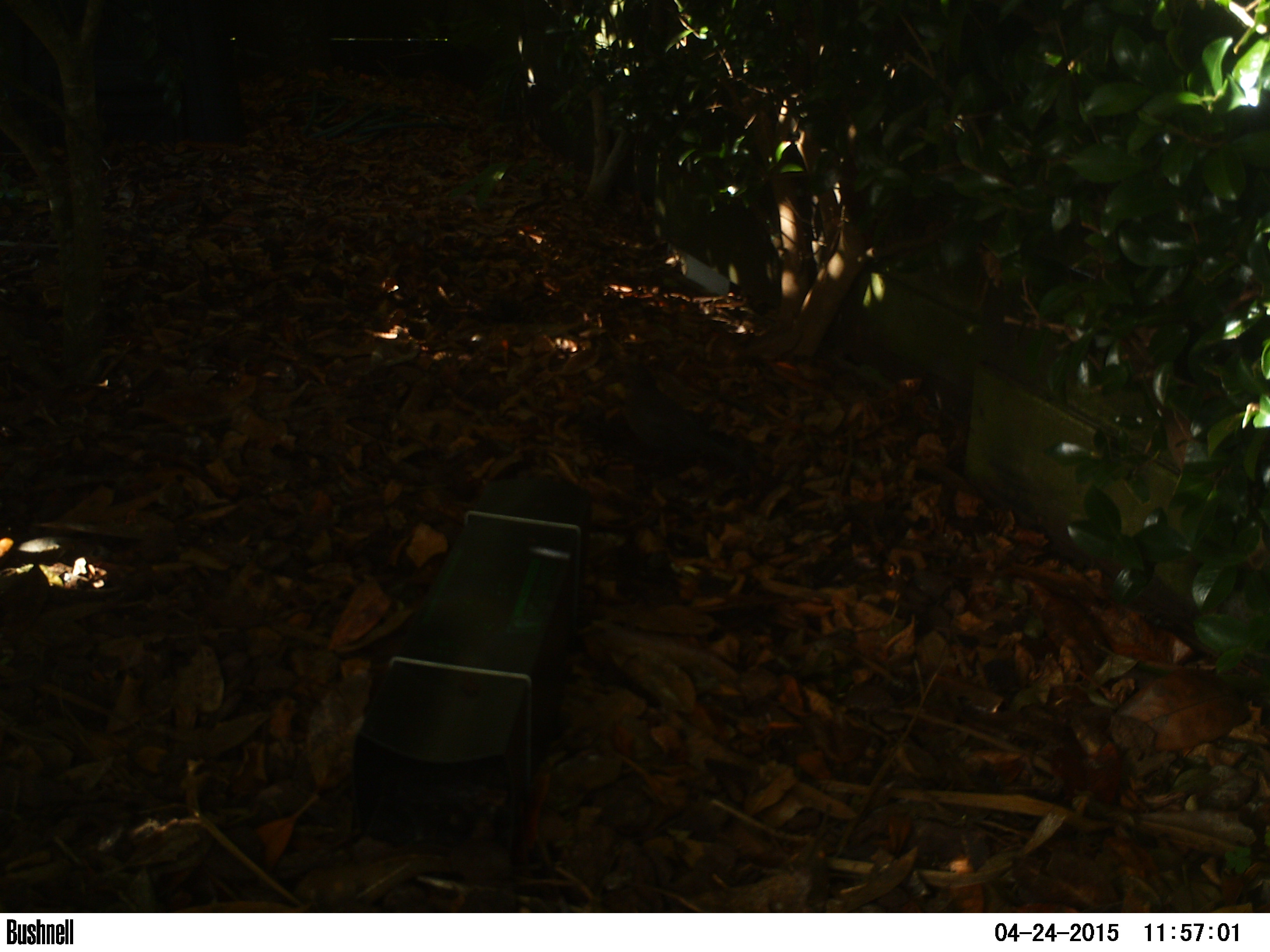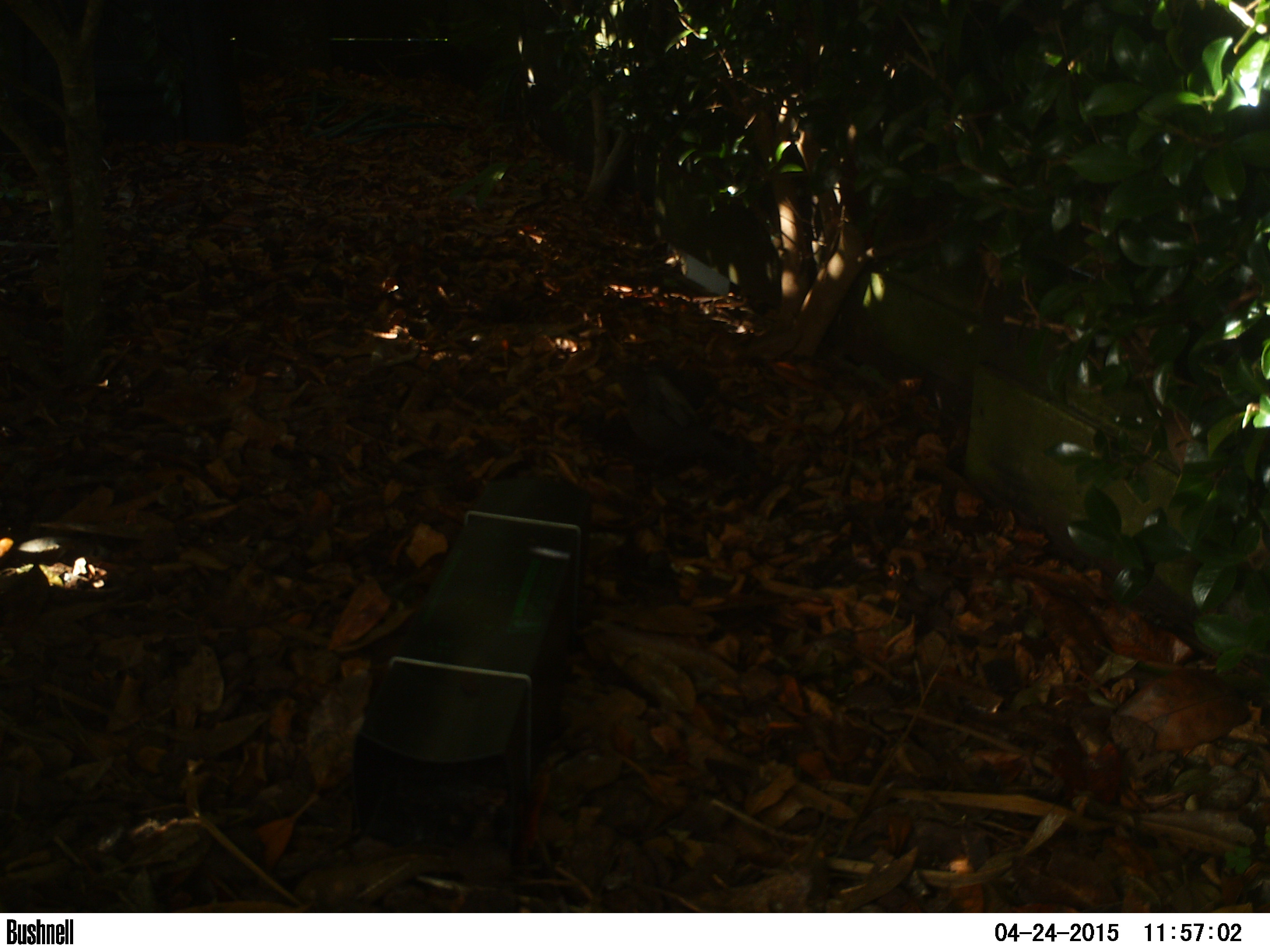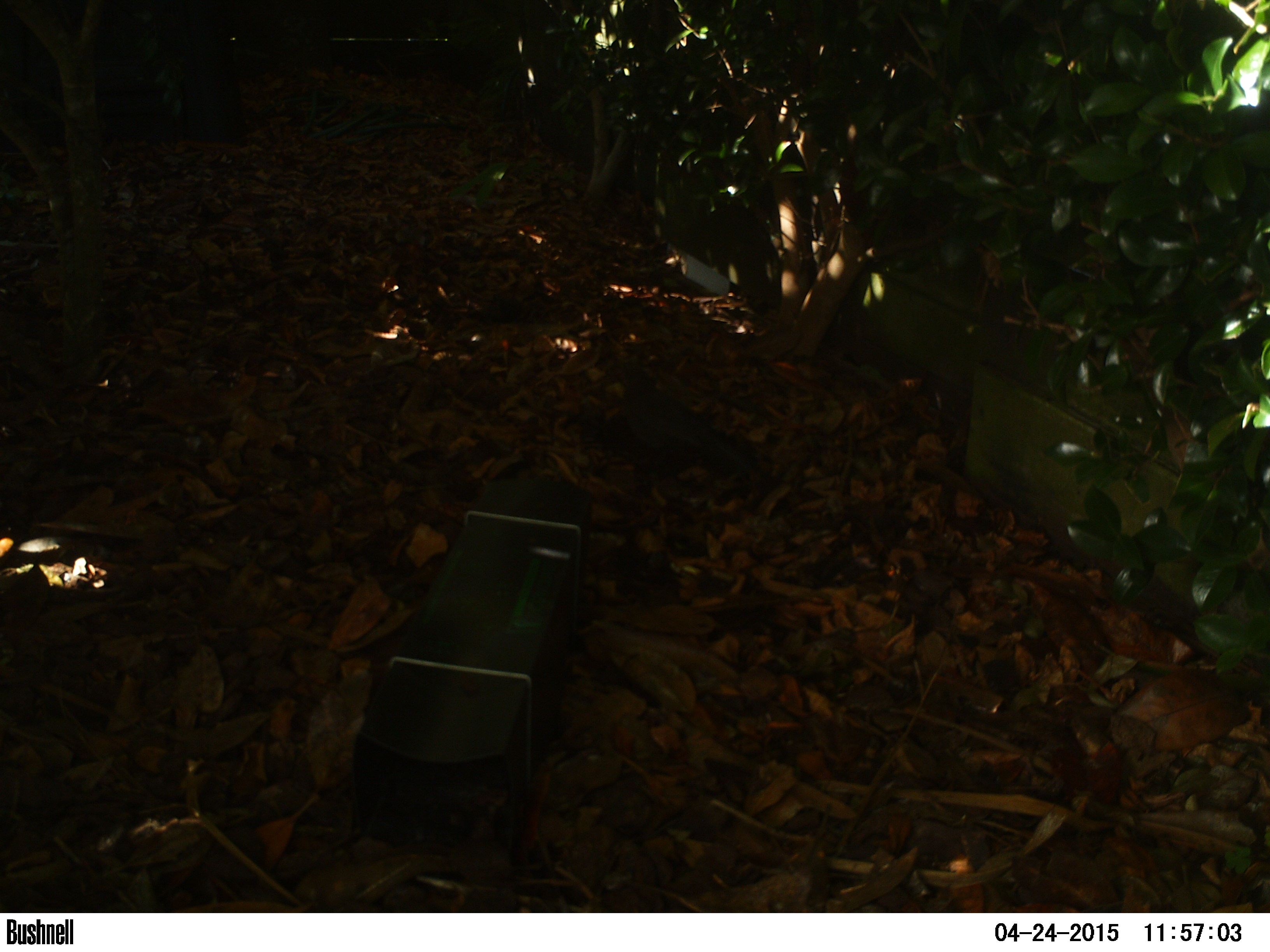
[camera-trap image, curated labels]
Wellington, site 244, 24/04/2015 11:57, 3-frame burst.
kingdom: Animalia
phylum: Chordata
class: Aves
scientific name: Aves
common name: bird